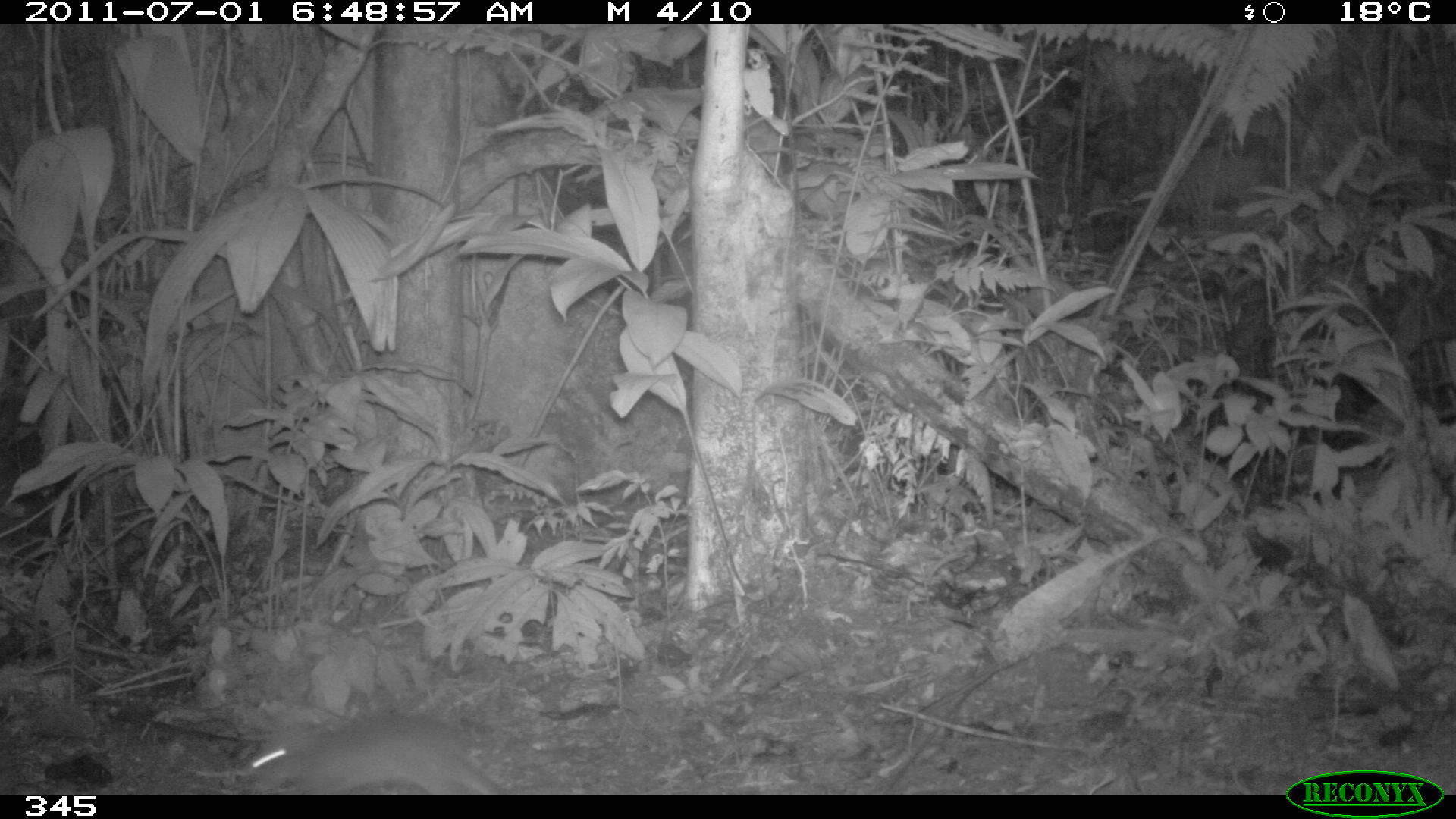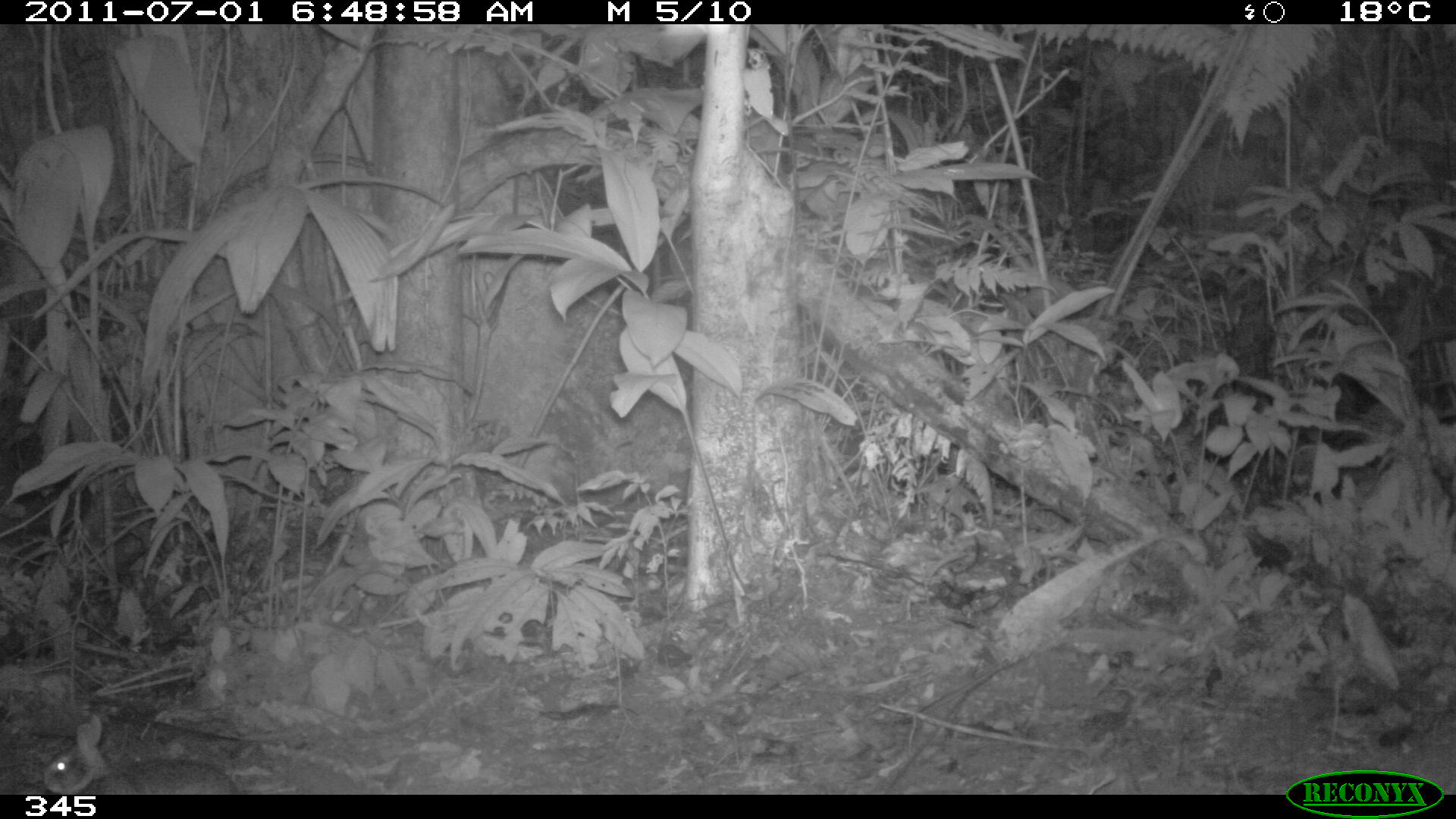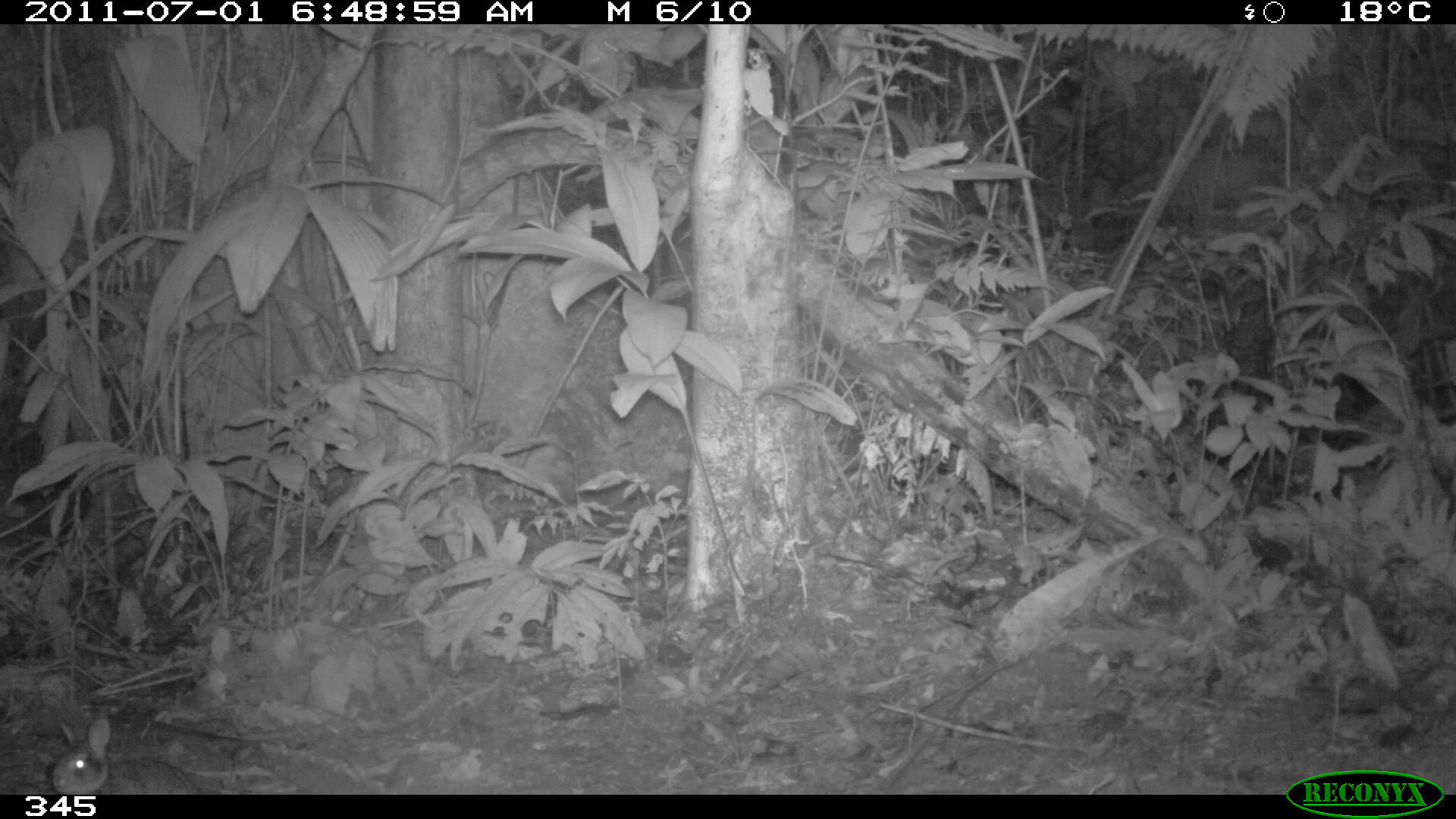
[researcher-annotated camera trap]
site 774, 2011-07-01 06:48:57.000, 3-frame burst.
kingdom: Animalia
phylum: Chordata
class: Mammalia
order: Lagomorpha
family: Leporidae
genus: Sylvilagus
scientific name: Sylvilagus brasiliensis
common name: tapeti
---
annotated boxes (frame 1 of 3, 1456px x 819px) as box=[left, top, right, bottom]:
sylvilagus brasiliensis: box=[240, 709, 502, 794]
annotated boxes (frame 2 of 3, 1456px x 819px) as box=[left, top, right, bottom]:
sylvilagus brasiliensis: box=[42, 712, 239, 794]